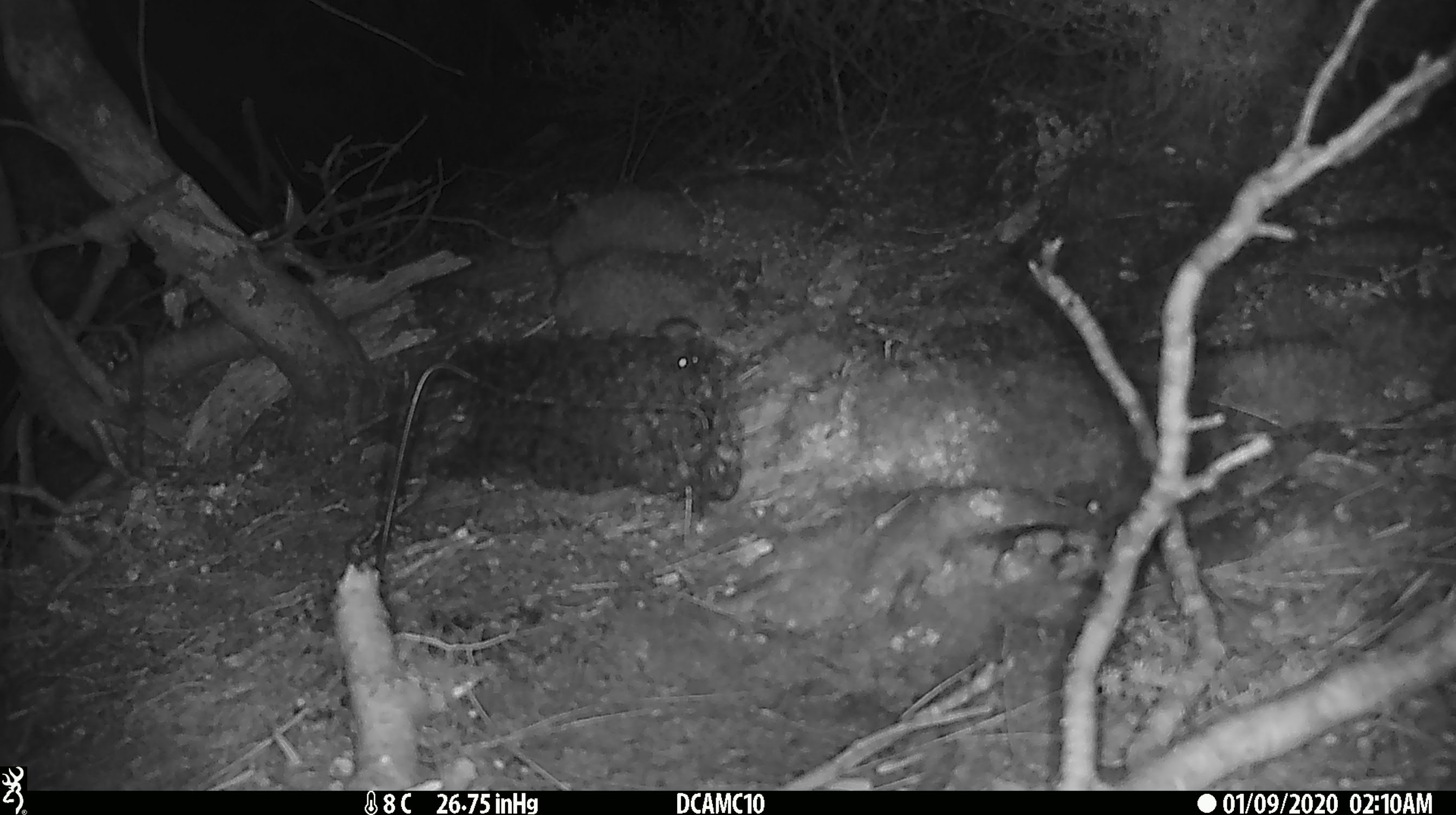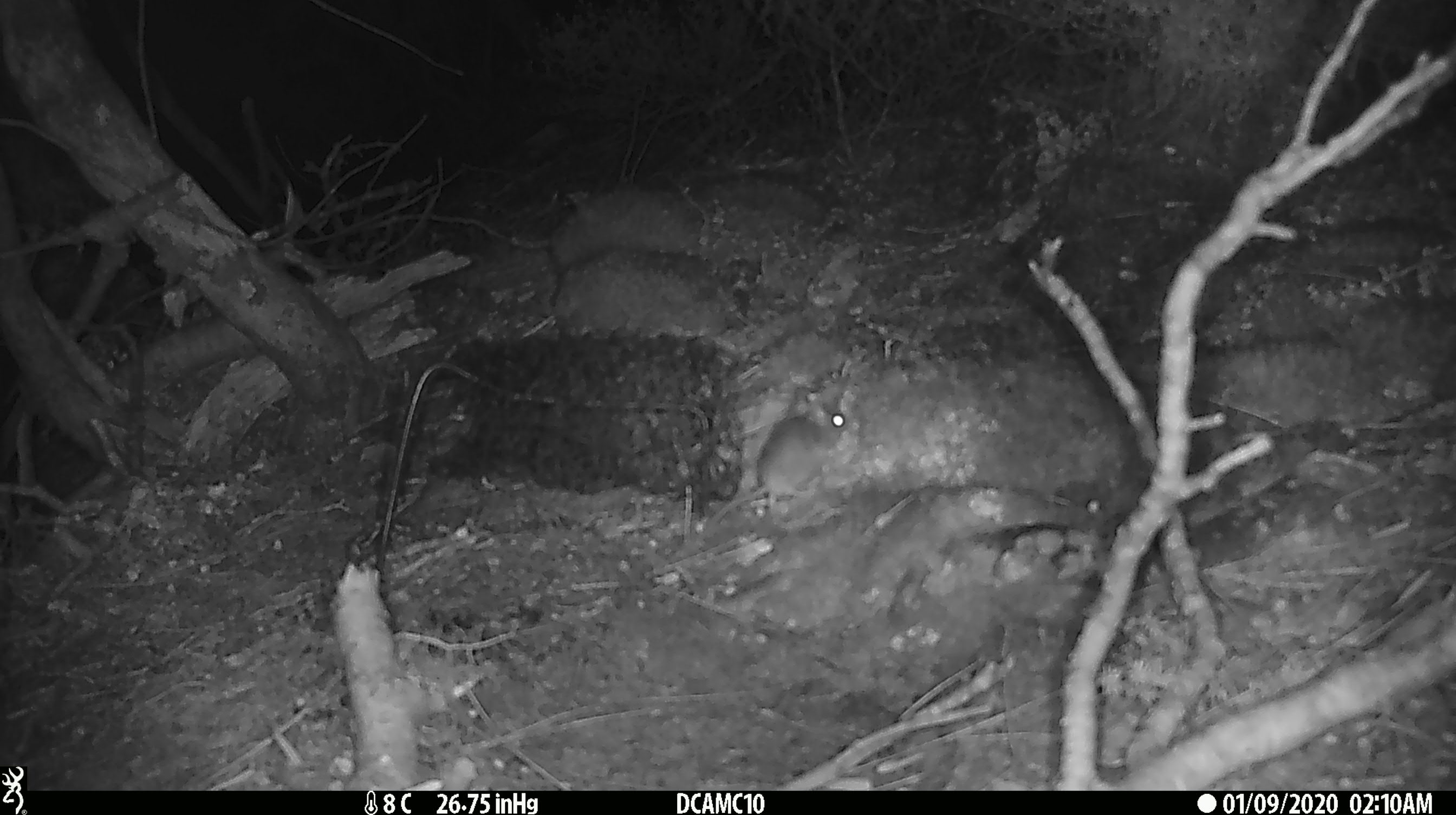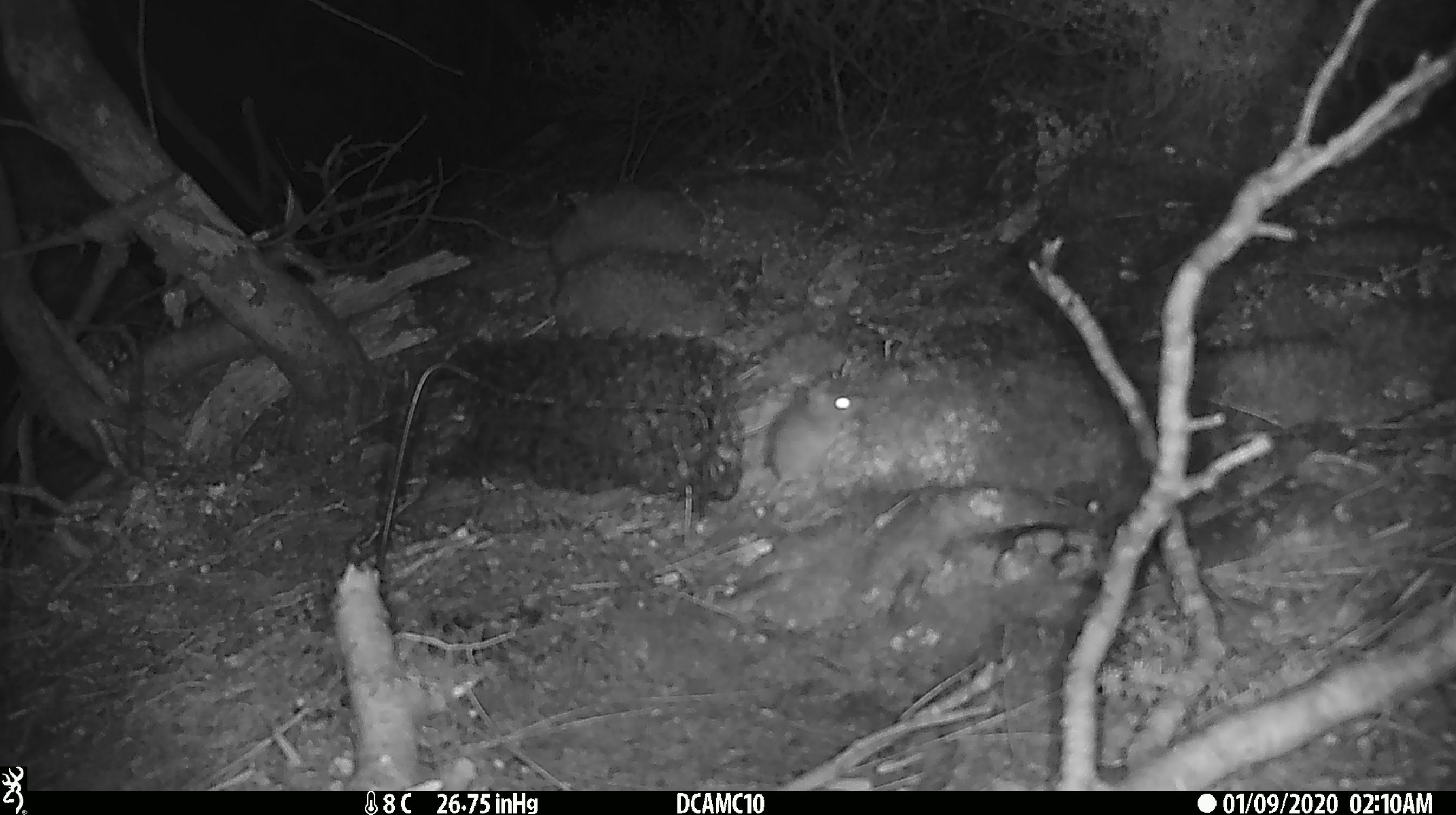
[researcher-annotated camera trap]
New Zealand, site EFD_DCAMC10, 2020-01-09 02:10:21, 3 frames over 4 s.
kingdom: Animalia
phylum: Chordata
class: Mammalia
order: Rodentia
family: Muridae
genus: Mus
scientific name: Mus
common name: mouse